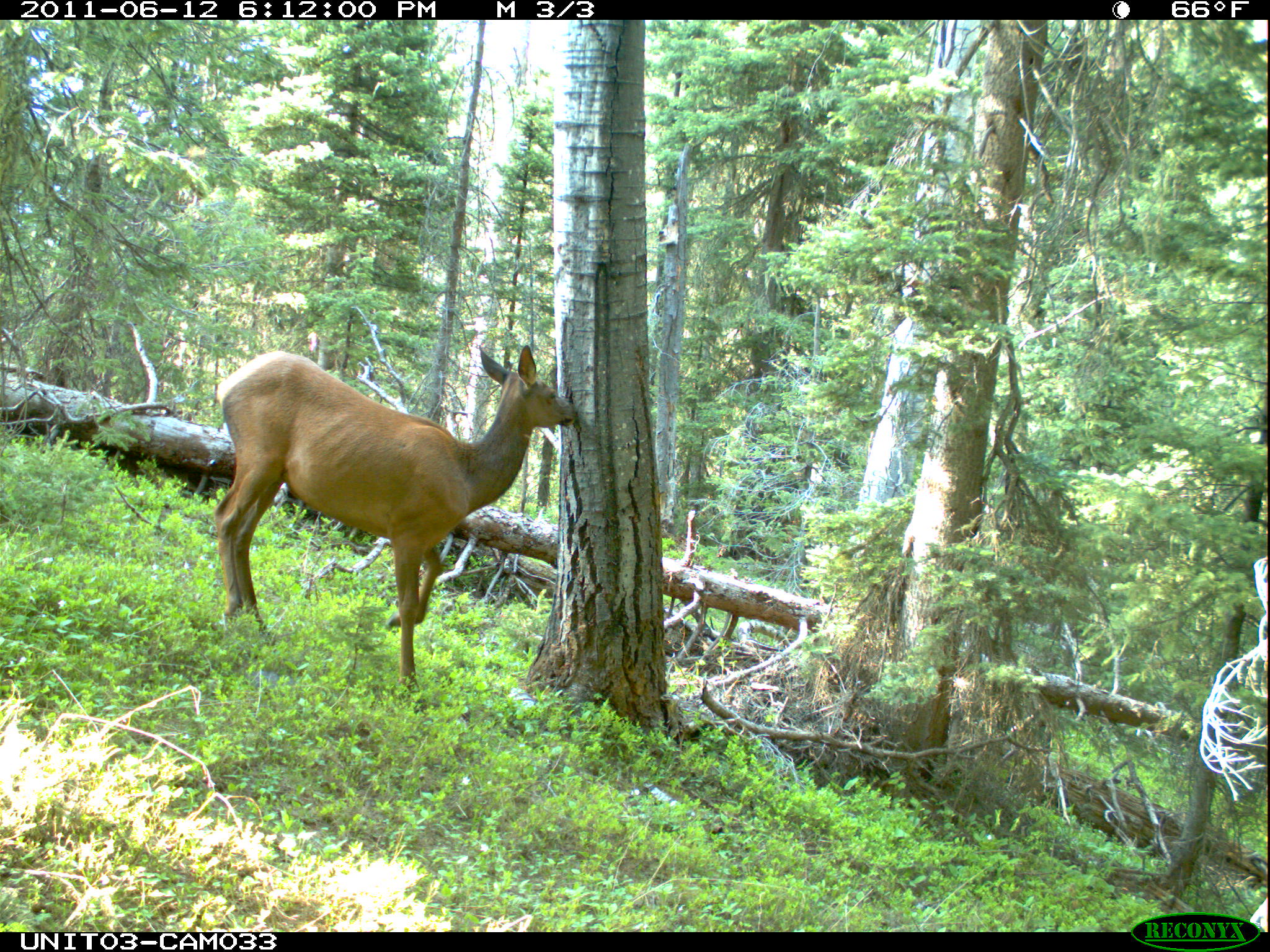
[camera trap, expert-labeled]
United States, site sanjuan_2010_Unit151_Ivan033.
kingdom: Animalia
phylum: Chordata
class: Mammalia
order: Artiodactyla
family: Cervidae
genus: Cervus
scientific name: Cervus elaphus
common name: red deer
Cervus elaphus (red deer).